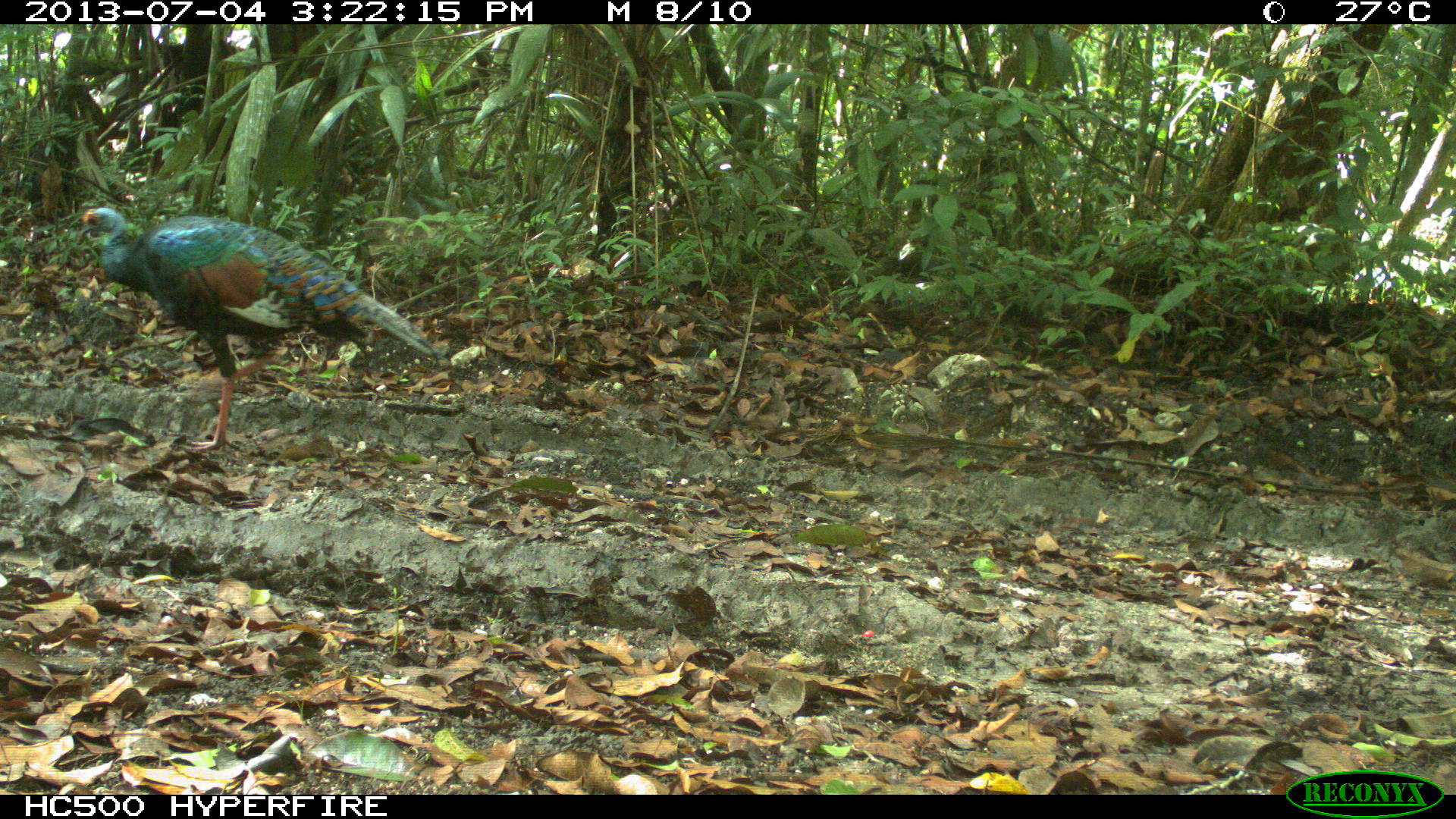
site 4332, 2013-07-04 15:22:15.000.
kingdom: Animalia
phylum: Chordata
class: Aves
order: Galliformes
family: Phasianidae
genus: Meleagris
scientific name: Meleagris ocellata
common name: ocellated turkey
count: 2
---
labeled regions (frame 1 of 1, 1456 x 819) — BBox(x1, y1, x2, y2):
meleagris ocellata: BBox(74, 205, 436, 452)